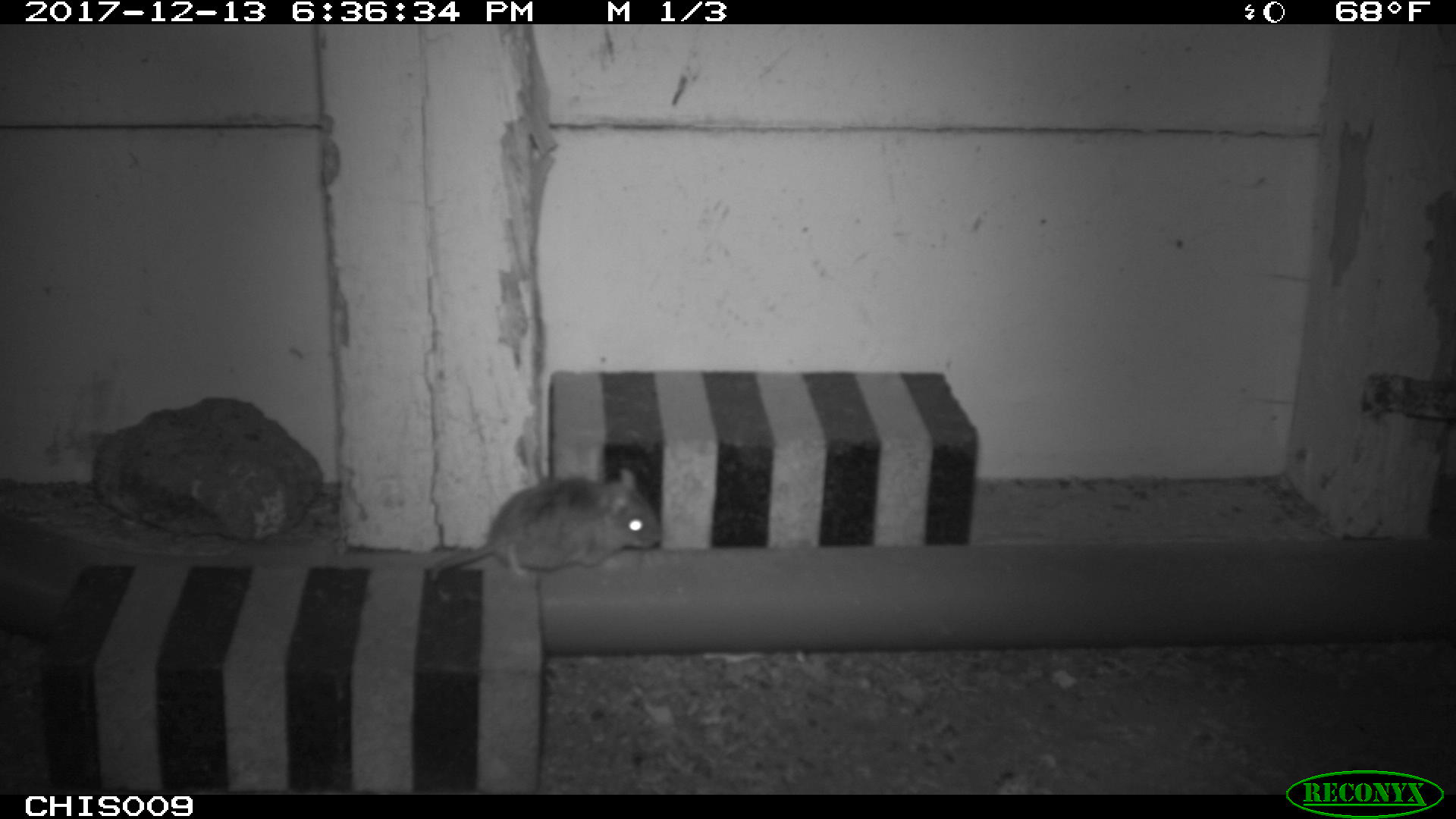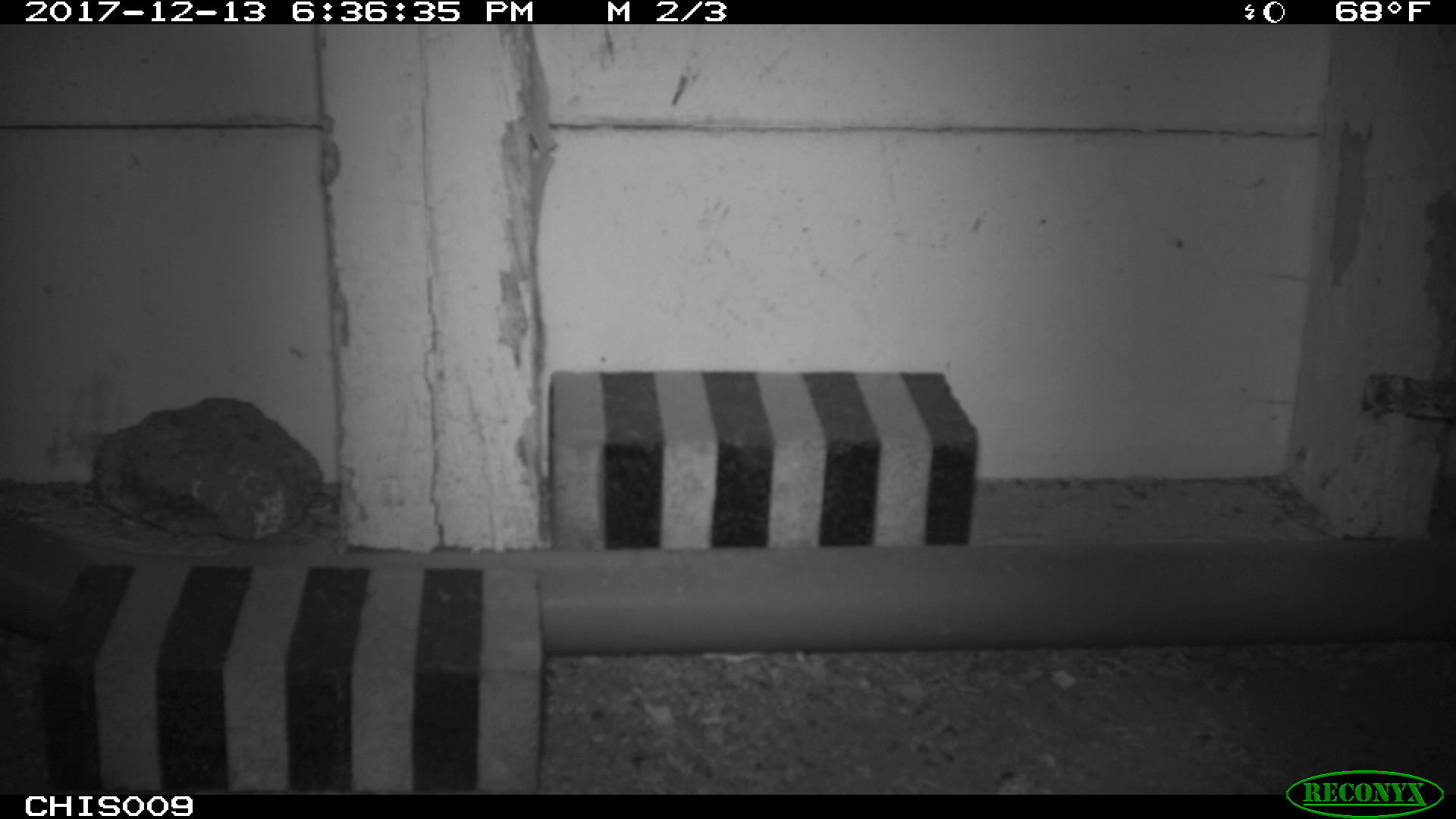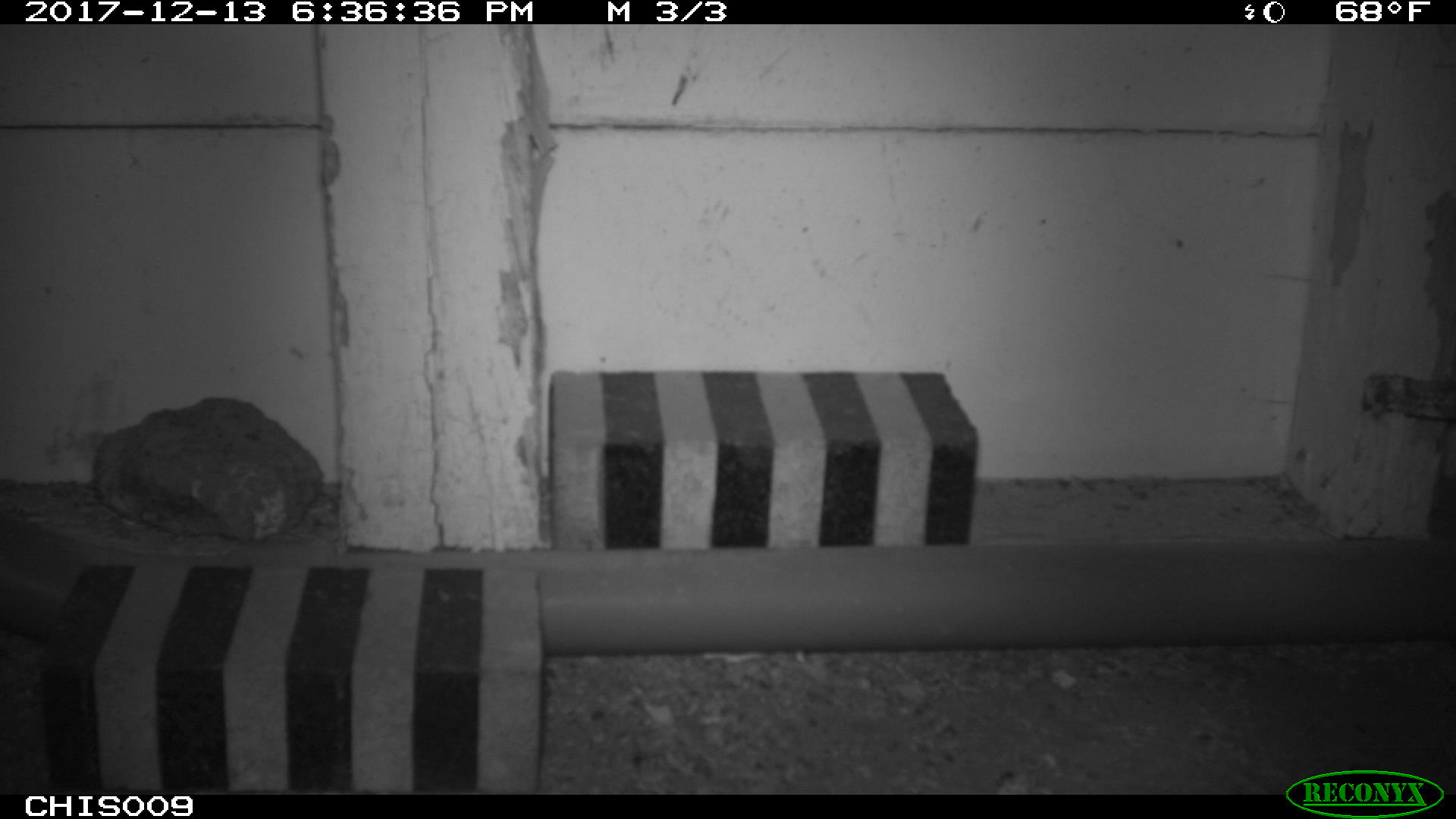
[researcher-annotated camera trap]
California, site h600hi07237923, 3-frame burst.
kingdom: Animalia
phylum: Chordata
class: Mammalia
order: Rodentia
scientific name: Rodentia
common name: rodent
Rodent (Rodentia).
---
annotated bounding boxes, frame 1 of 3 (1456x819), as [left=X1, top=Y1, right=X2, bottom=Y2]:
rodent: [left=428, top=466, right=660, bottom=582]